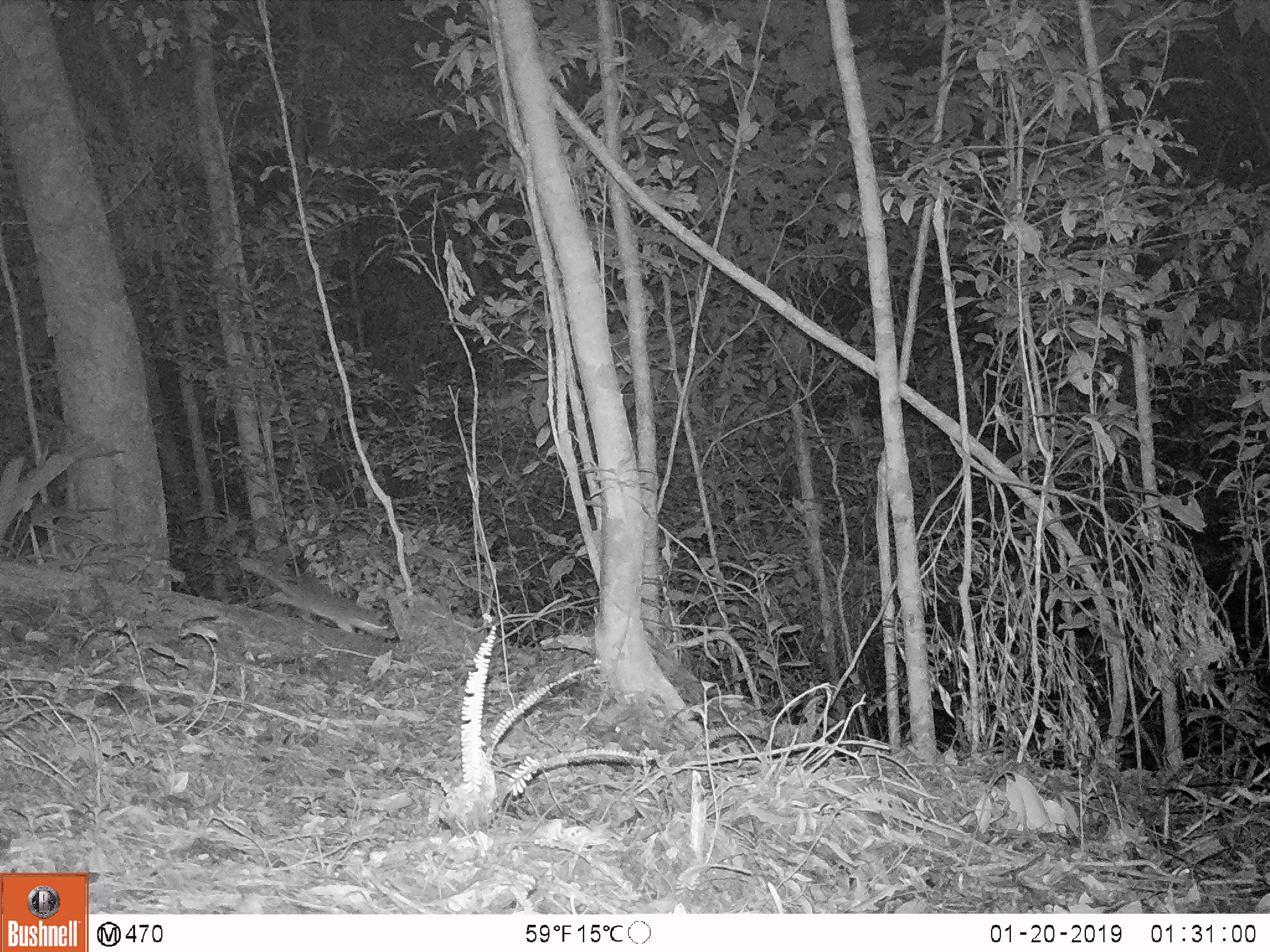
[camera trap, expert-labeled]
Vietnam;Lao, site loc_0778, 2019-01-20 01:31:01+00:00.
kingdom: Animalia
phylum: Chordata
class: Mammalia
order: Carnivora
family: Mustelidae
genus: Melogale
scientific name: Melogale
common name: ferret badger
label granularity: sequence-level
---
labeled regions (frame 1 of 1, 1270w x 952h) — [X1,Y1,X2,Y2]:
ferret badger: [240,559,396,638]